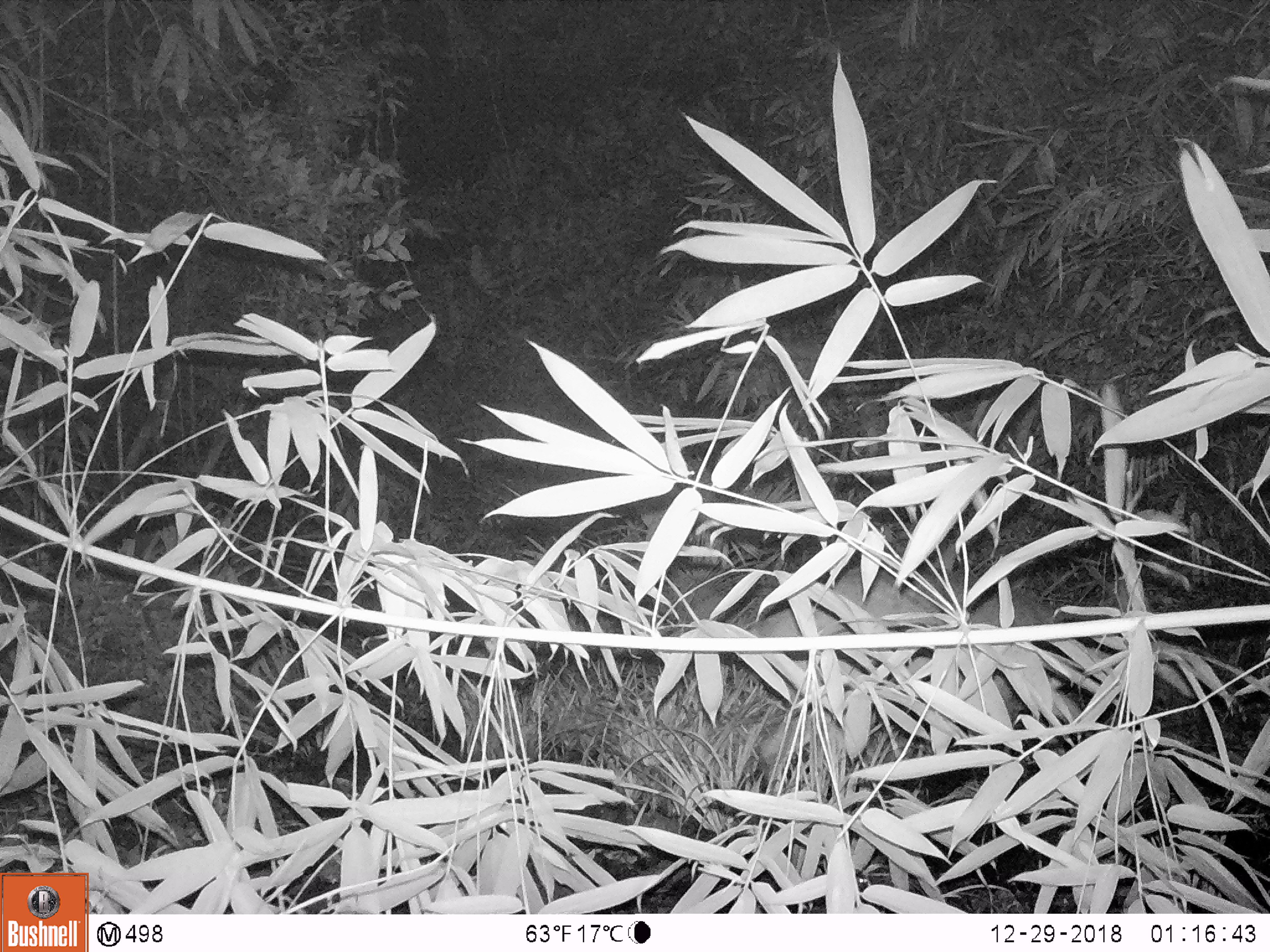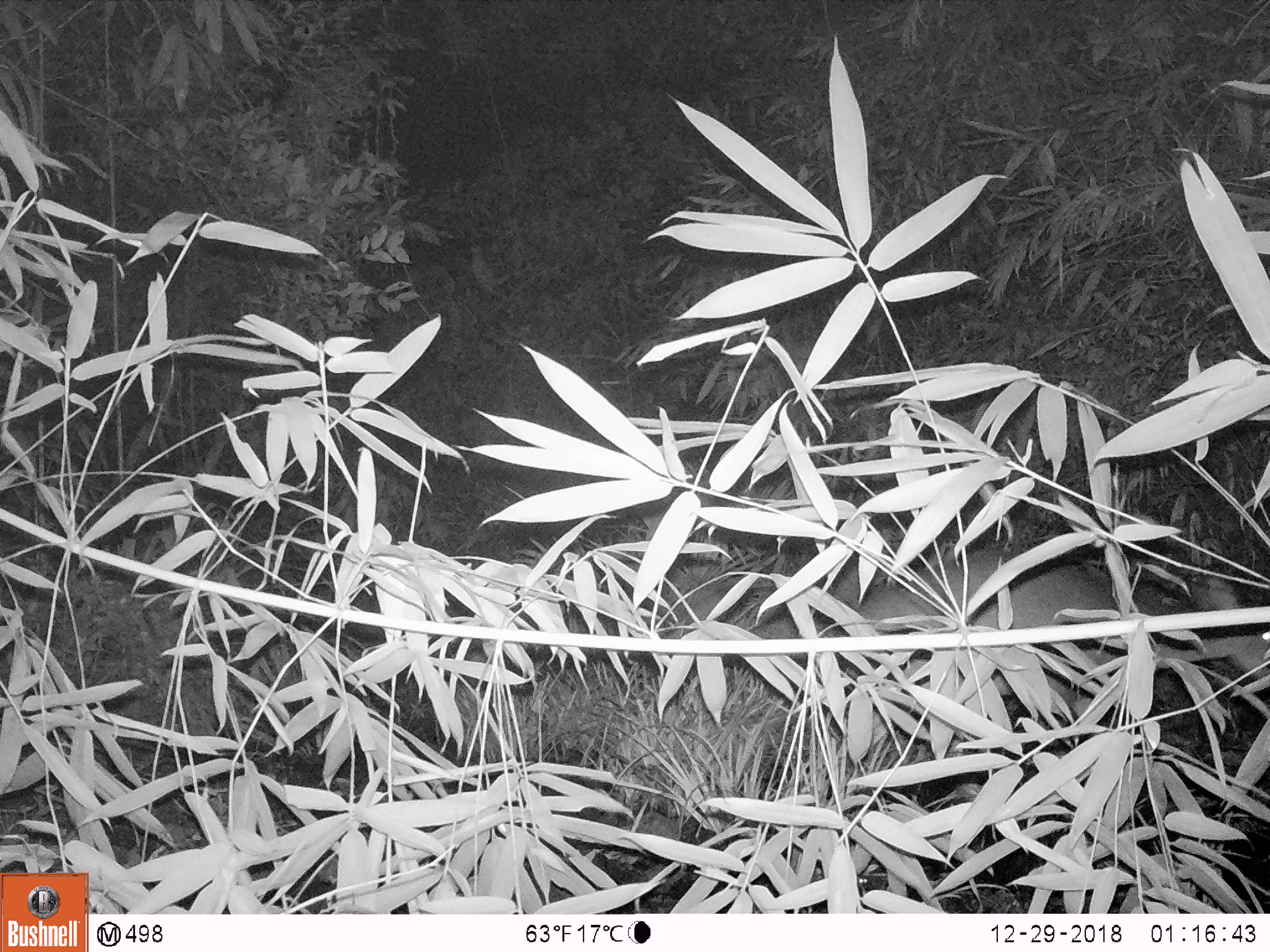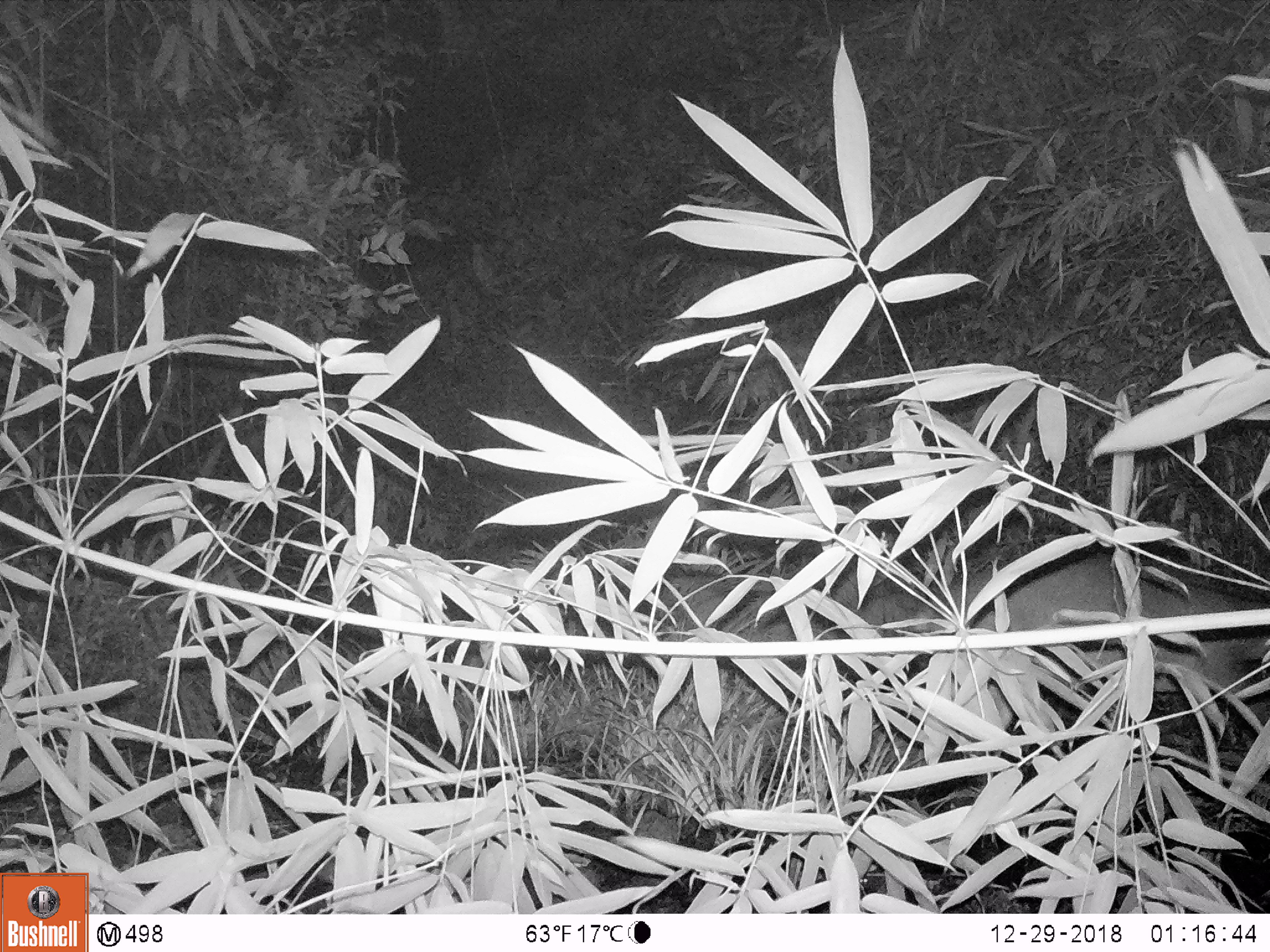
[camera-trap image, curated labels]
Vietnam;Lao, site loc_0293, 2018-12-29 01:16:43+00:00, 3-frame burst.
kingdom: Animalia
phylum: Chordata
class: Mammalia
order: Artiodactyla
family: Cervidae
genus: Muntiacus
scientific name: Muntiacus vuquangensis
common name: large-antlered muntjac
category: large antlered muntjac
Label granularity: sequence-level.